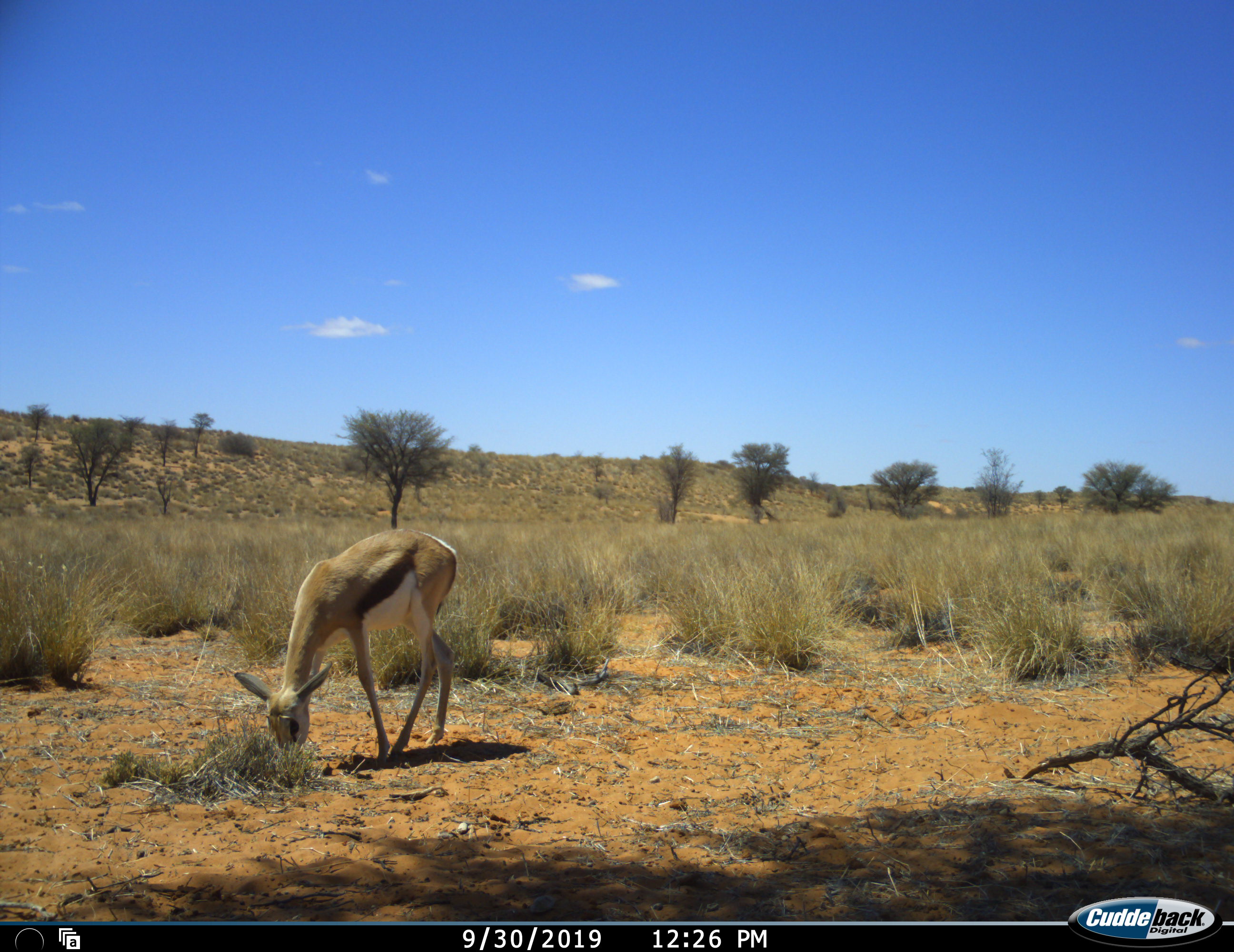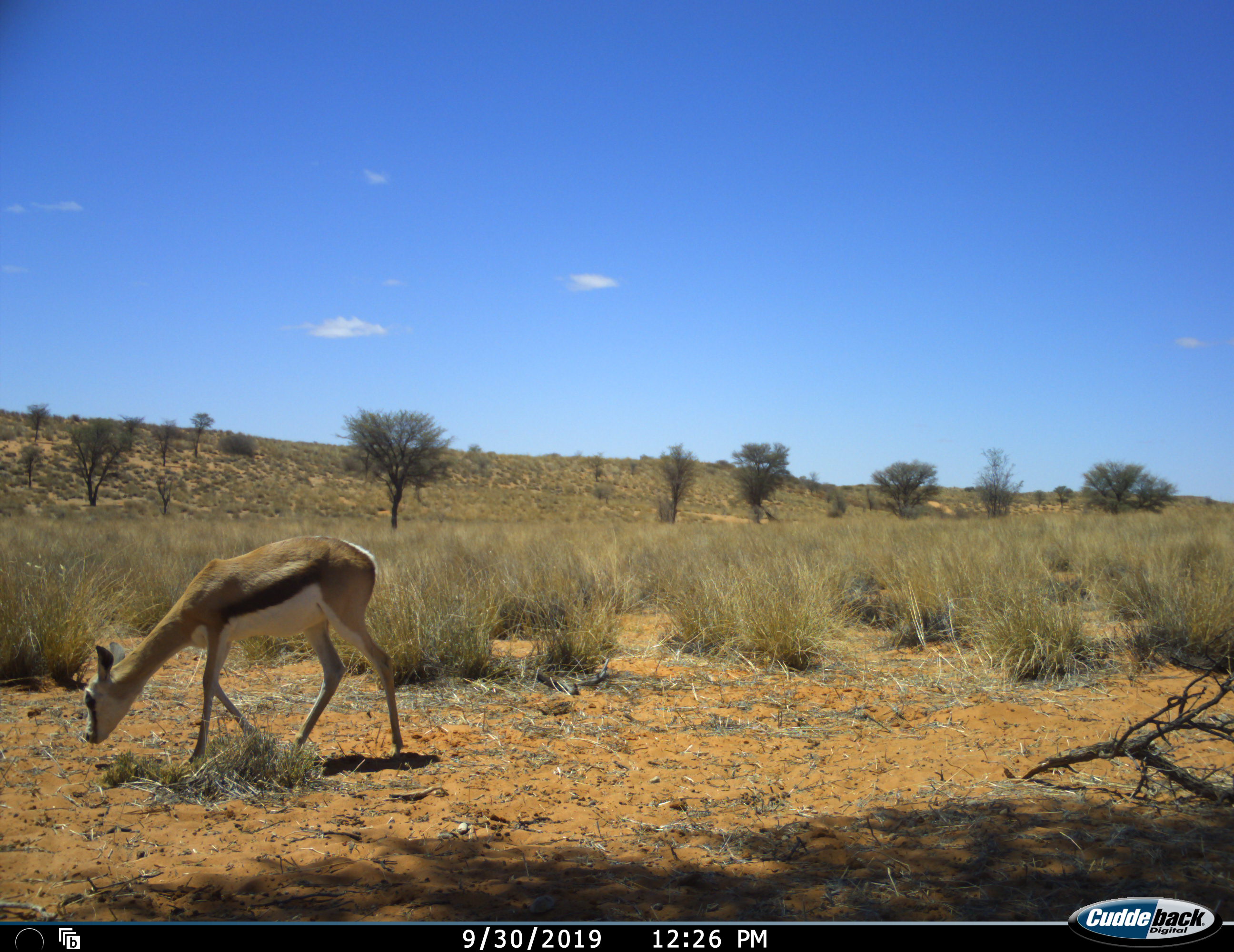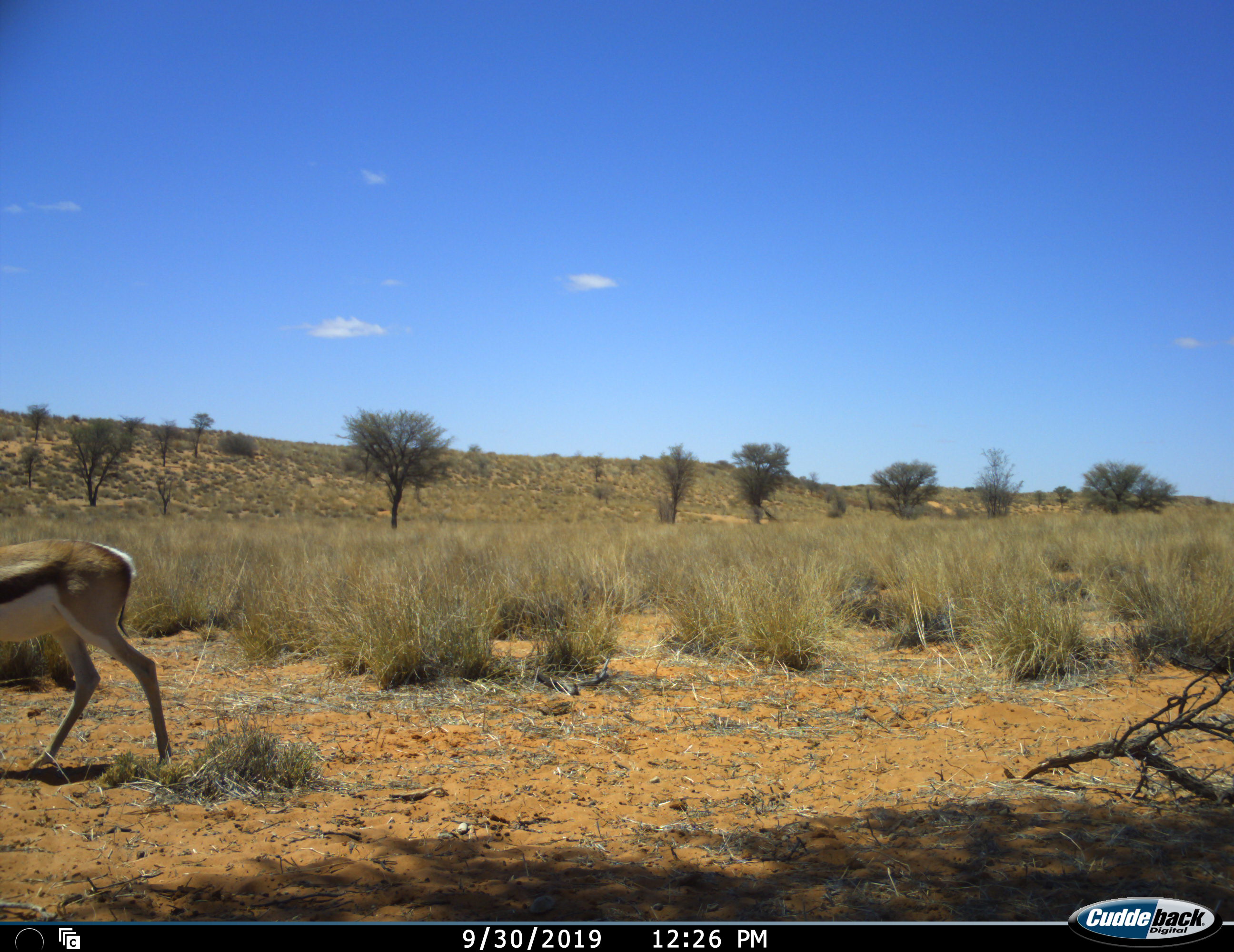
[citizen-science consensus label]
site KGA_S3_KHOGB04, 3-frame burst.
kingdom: Animalia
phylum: Chordata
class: Mammalia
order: Artiodactyla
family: Bovidae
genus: Antidorcas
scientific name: Antidorcas marsupialis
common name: springbok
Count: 1.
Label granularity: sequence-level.